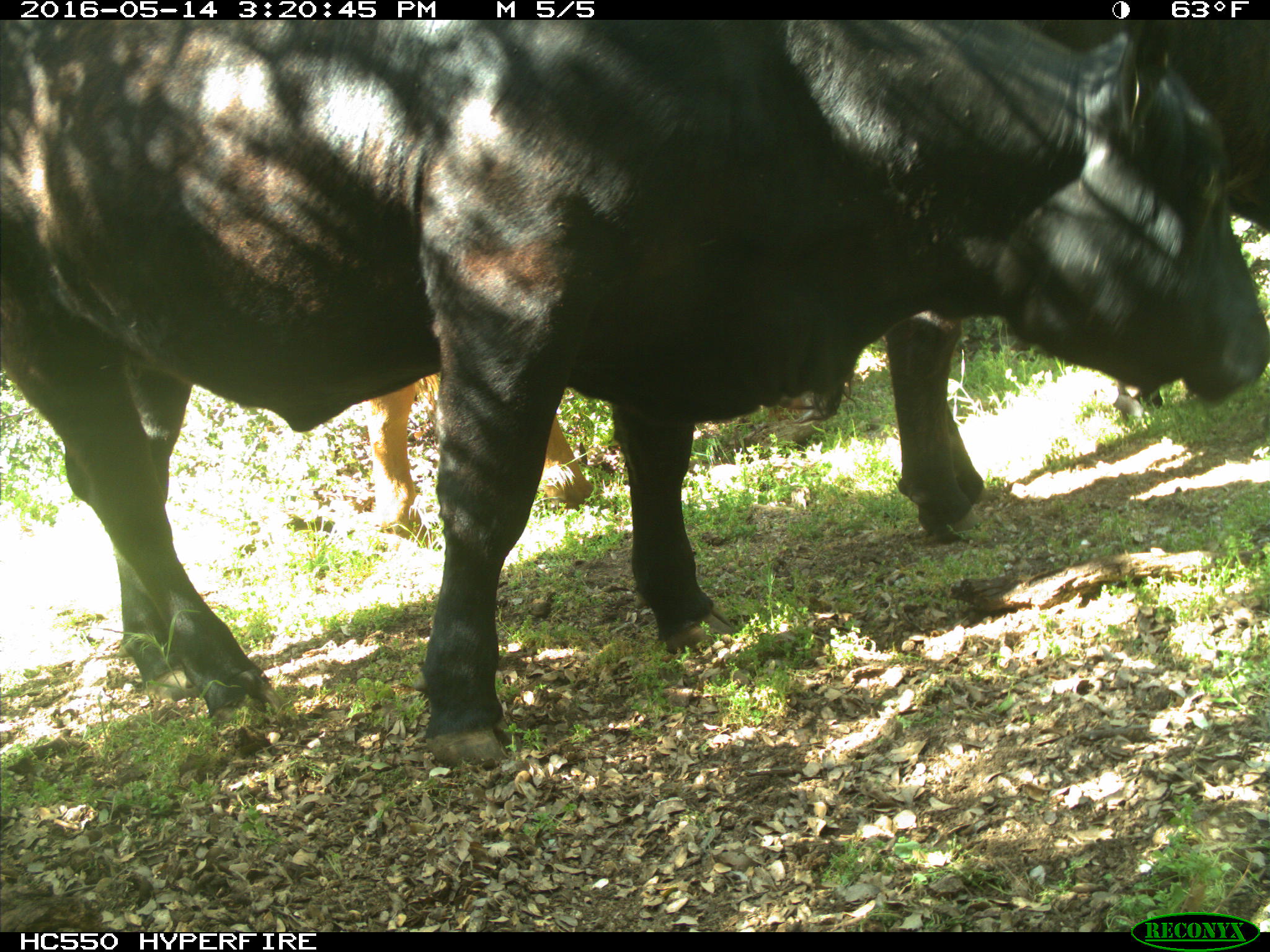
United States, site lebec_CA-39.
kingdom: Animalia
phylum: Chordata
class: Mammalia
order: Artiodactyla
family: Bovidae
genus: Bos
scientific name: Bos taurus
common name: domestic cow